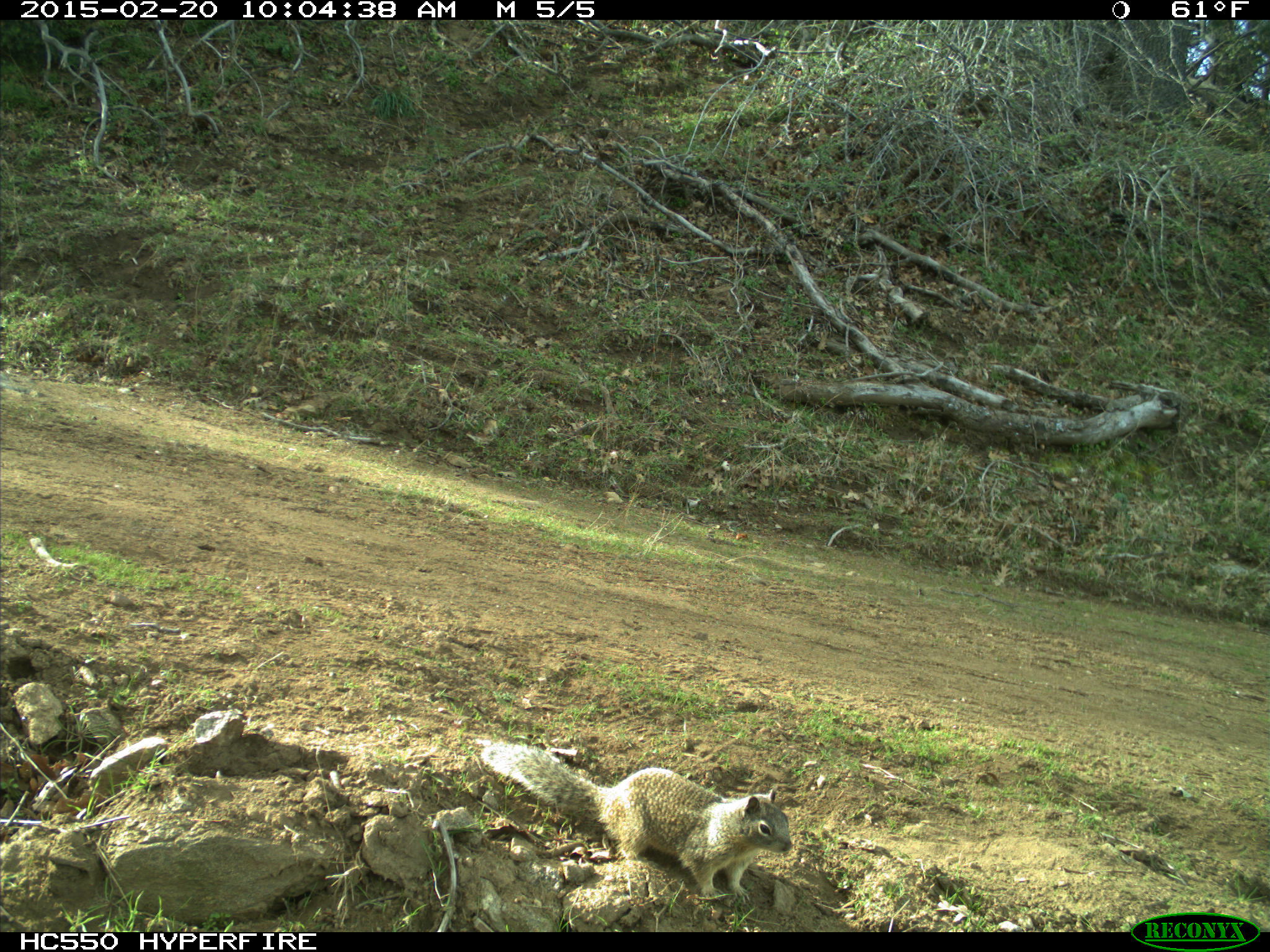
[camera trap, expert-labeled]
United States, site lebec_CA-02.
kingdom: Animalia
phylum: Chordata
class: Mammalia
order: Rodentia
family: Sciuridae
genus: Otospermophilus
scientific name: Otospermophilus beecheyi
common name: california ground squirrel